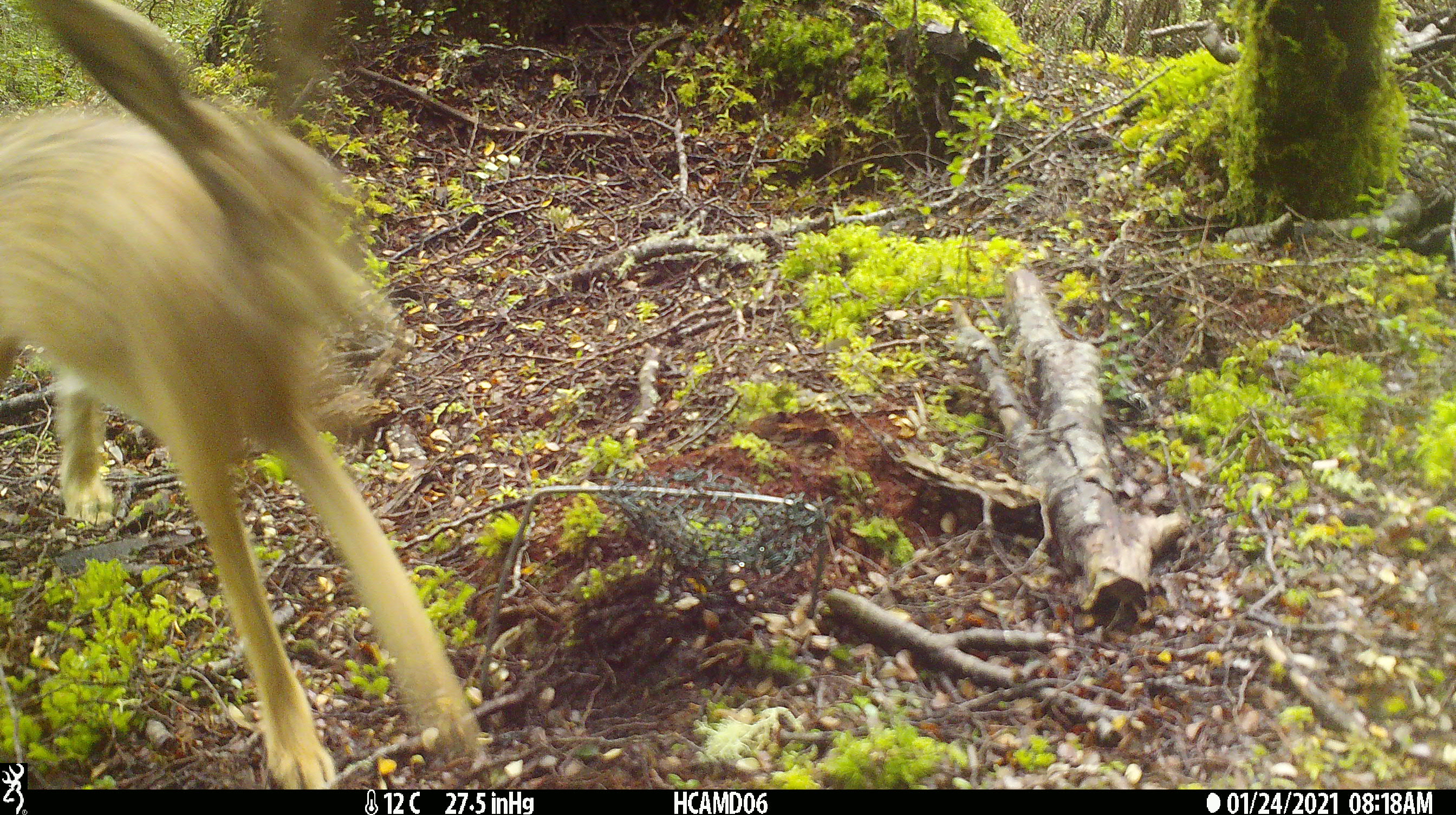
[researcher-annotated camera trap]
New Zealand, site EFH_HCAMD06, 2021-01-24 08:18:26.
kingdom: Animalia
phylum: Chordata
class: Mammalia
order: Lagomorpha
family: Leporidae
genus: Lepus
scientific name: Lepus europaeus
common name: brown hare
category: hare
Hare (brown hare) (Lepus europaeus).